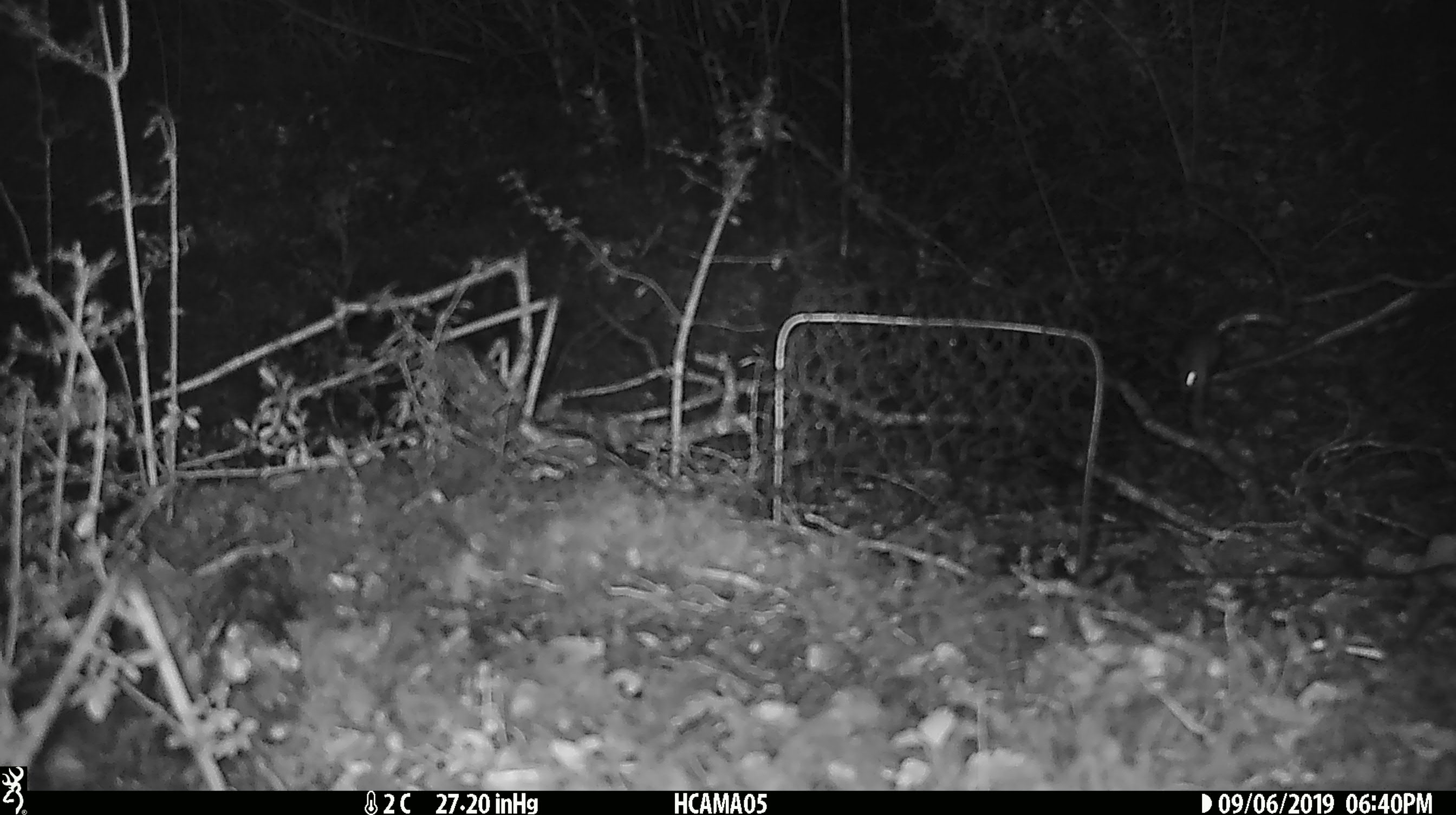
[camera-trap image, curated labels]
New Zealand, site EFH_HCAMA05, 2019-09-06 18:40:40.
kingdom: Animalia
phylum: Chordata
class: Mammalia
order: Rodentia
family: Muridae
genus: Mus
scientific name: Mus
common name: mouse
Mouse (Mus).